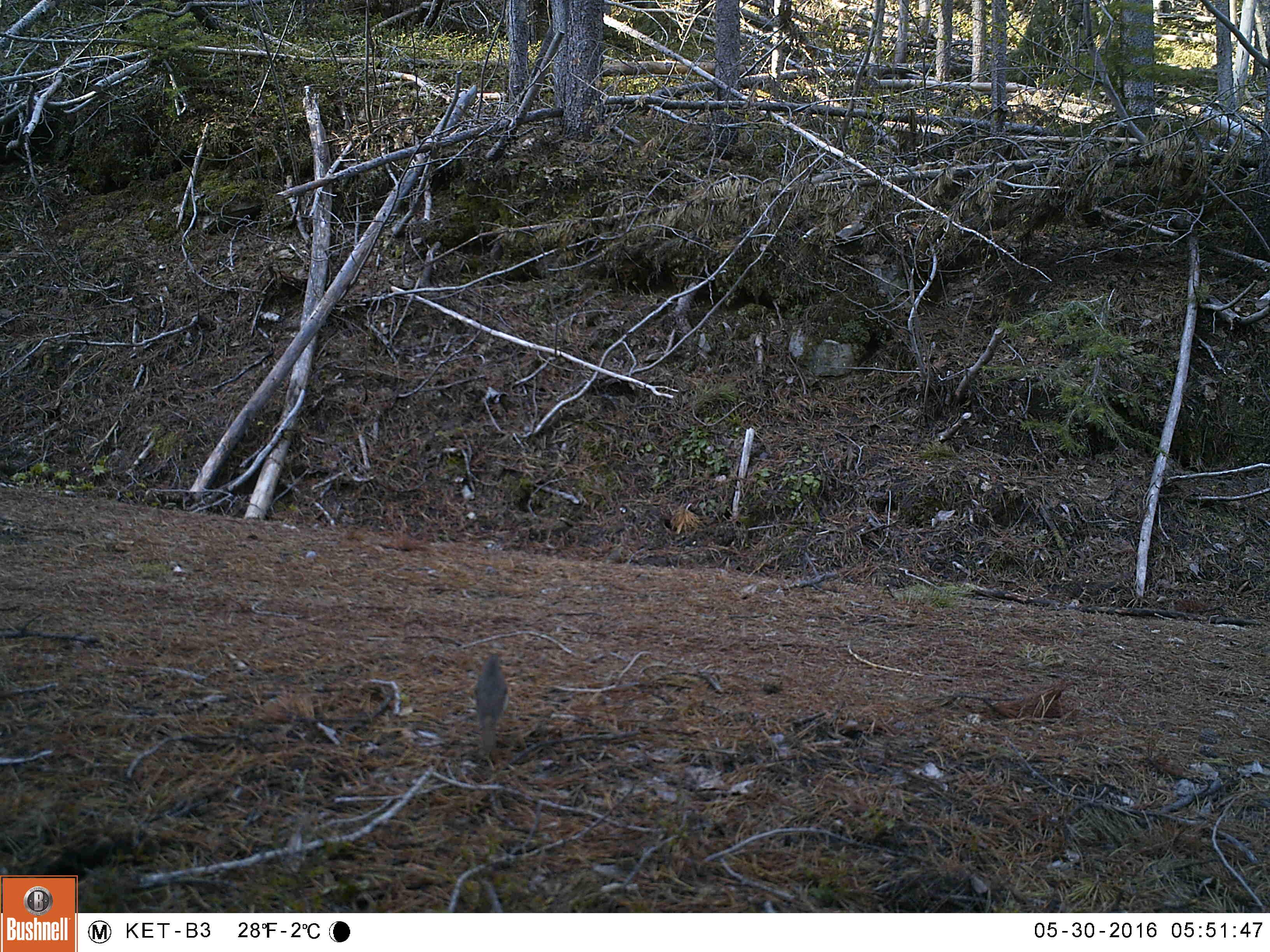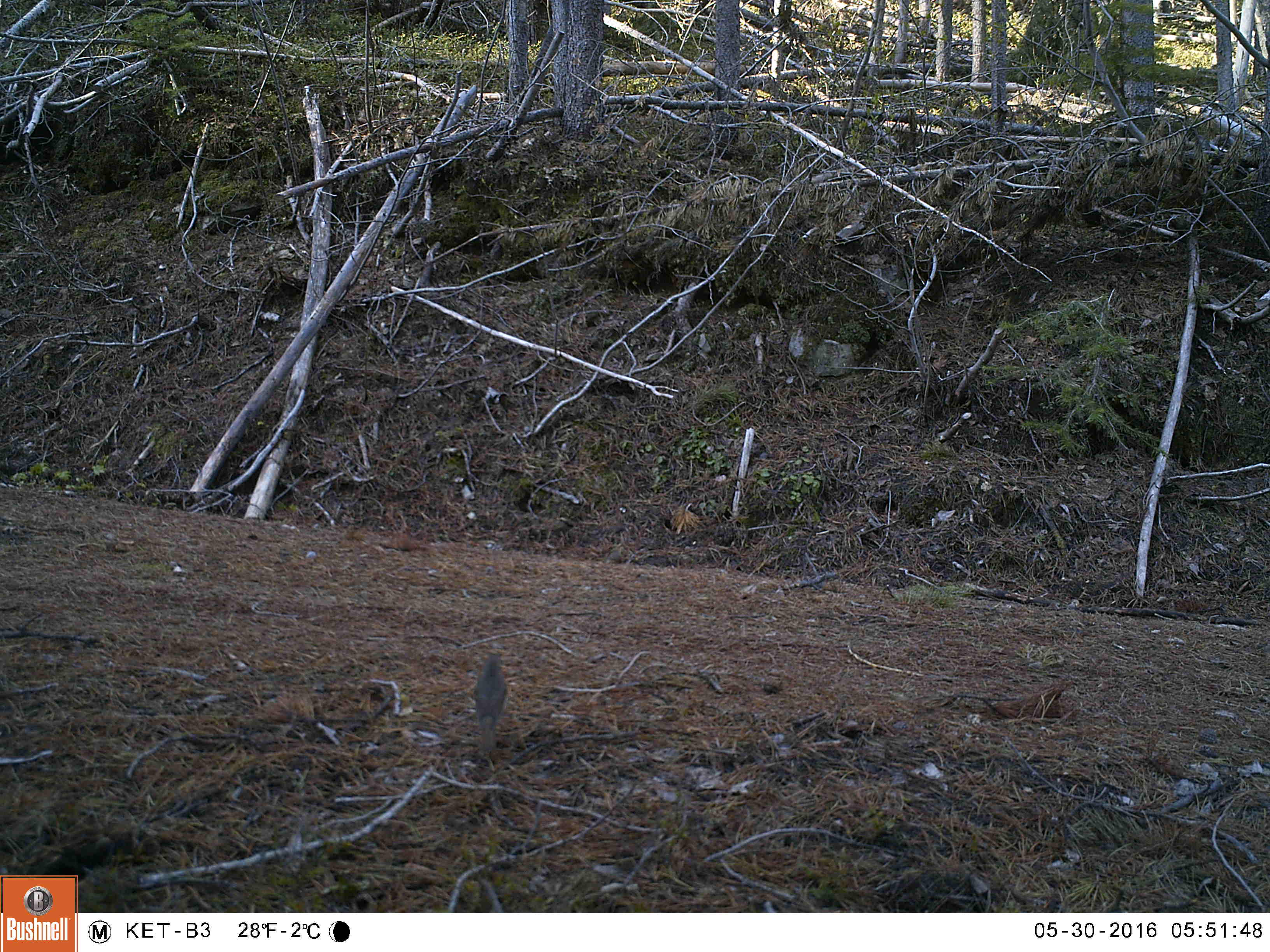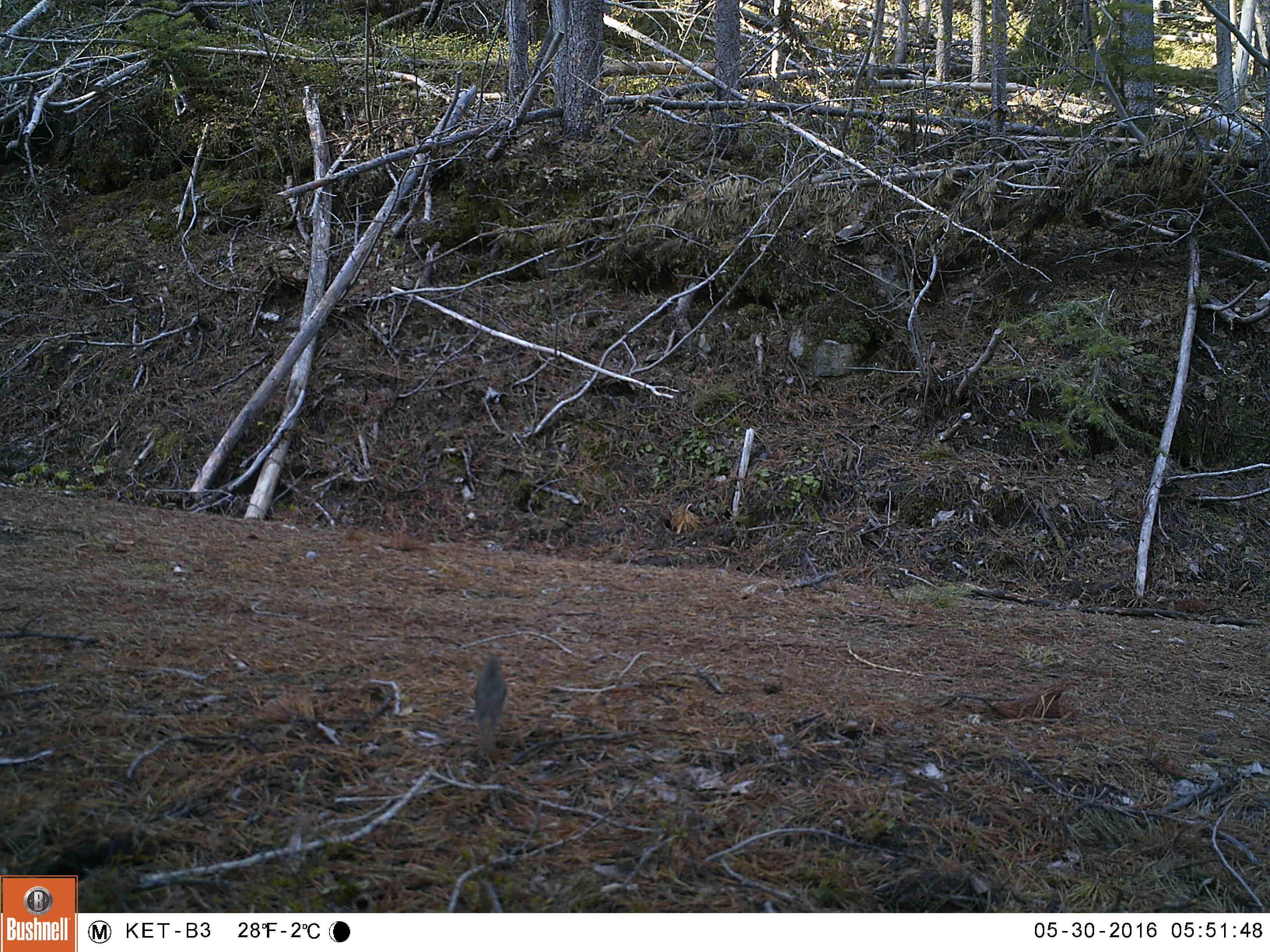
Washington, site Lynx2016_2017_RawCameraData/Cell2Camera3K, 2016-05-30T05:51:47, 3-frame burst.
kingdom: Animalia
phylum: Chordata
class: Aves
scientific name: Aves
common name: birds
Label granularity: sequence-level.